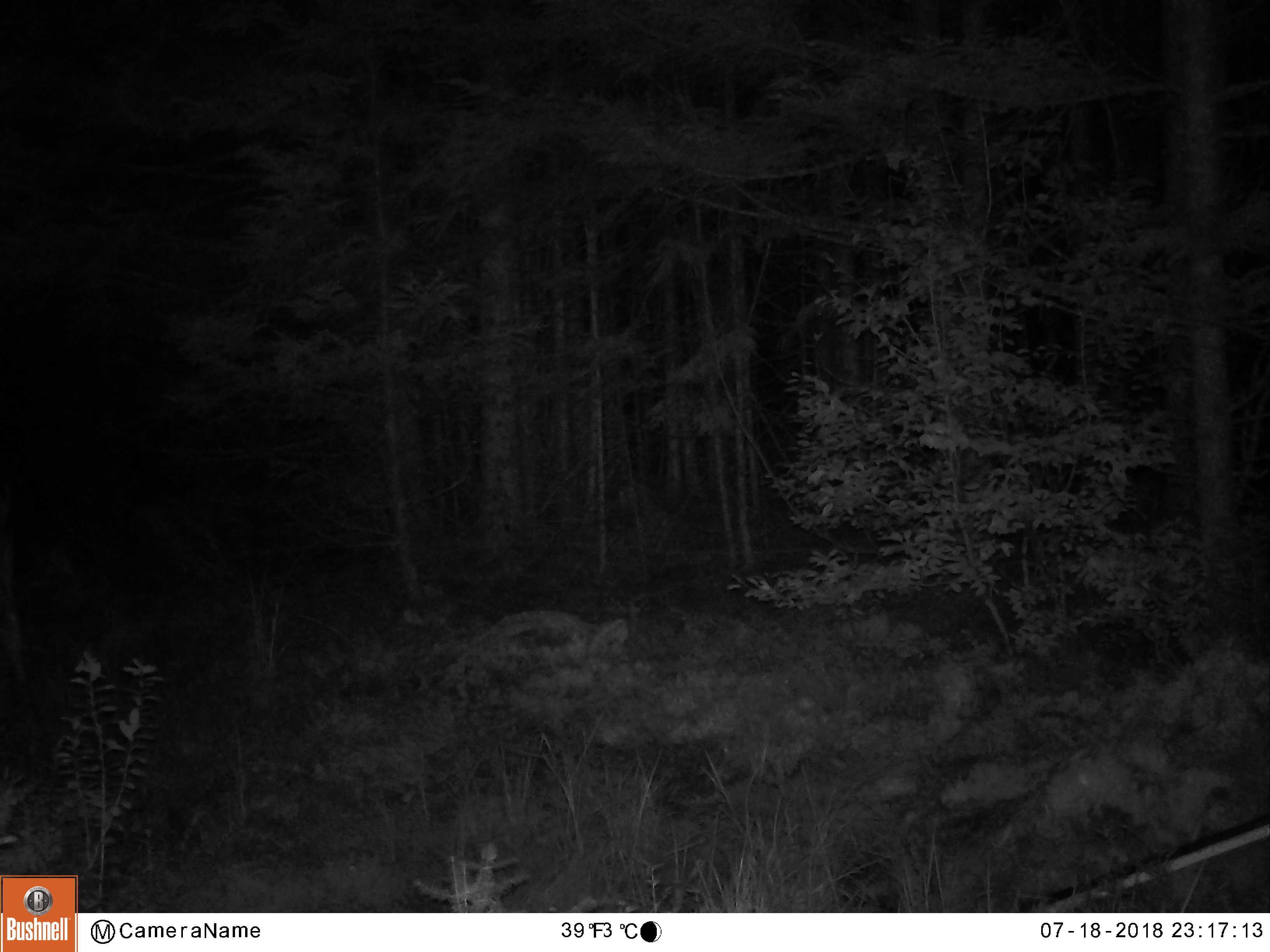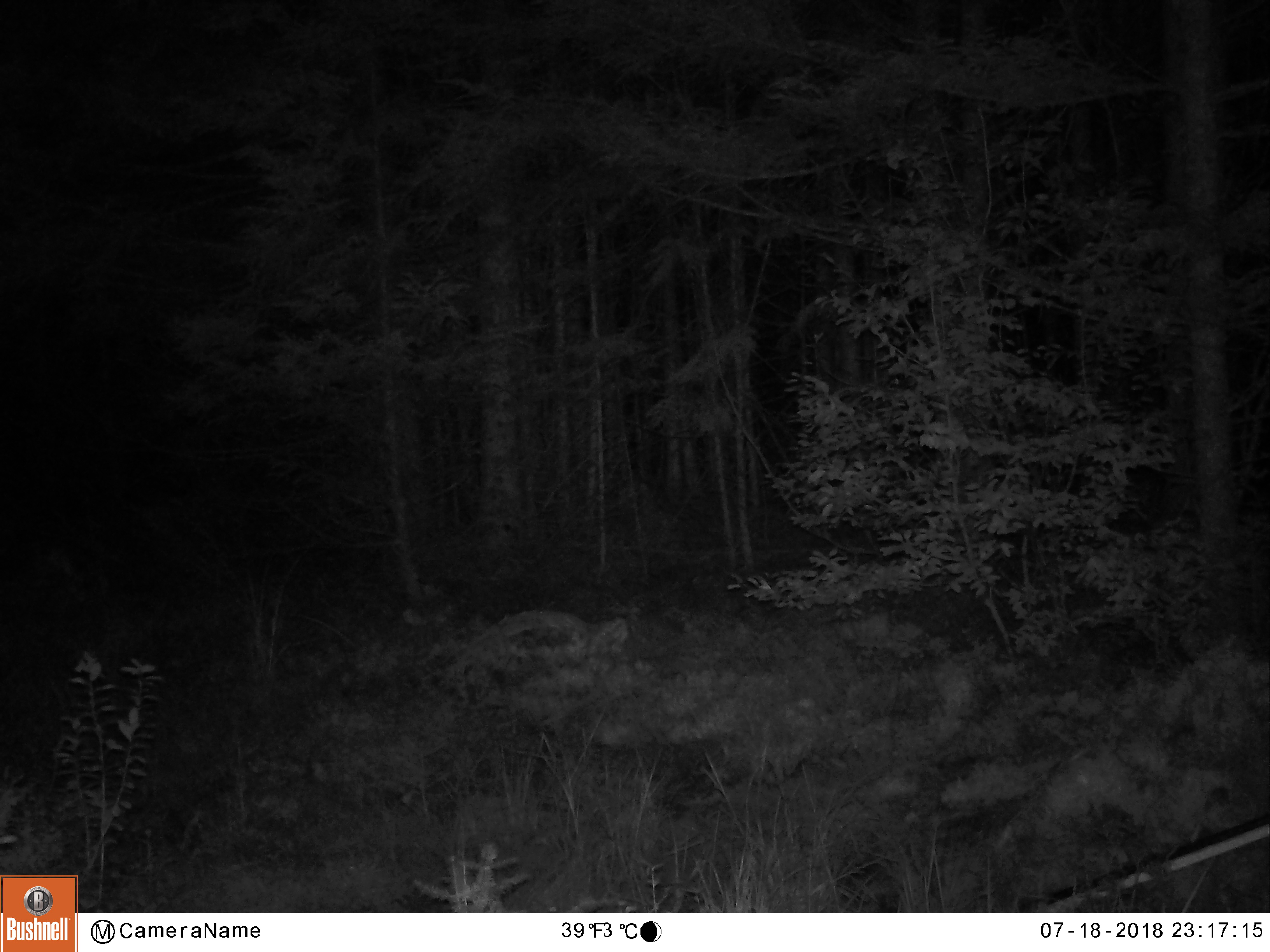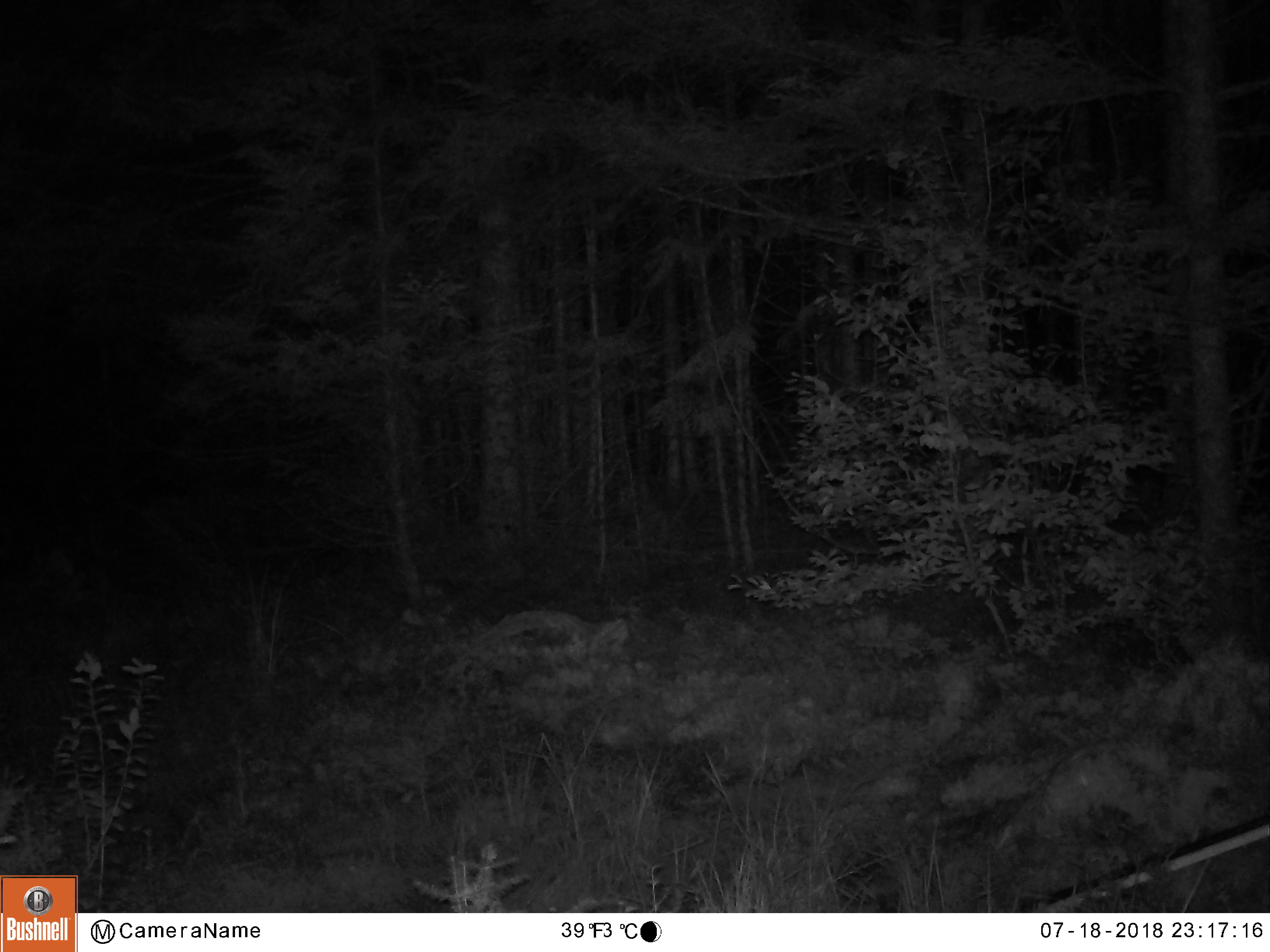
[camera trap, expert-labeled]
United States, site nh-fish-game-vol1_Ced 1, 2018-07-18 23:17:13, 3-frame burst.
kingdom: Animalia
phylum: Chordata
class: Mammalia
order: Artiodactyla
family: Cervidae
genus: Alces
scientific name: Alces alces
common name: moose